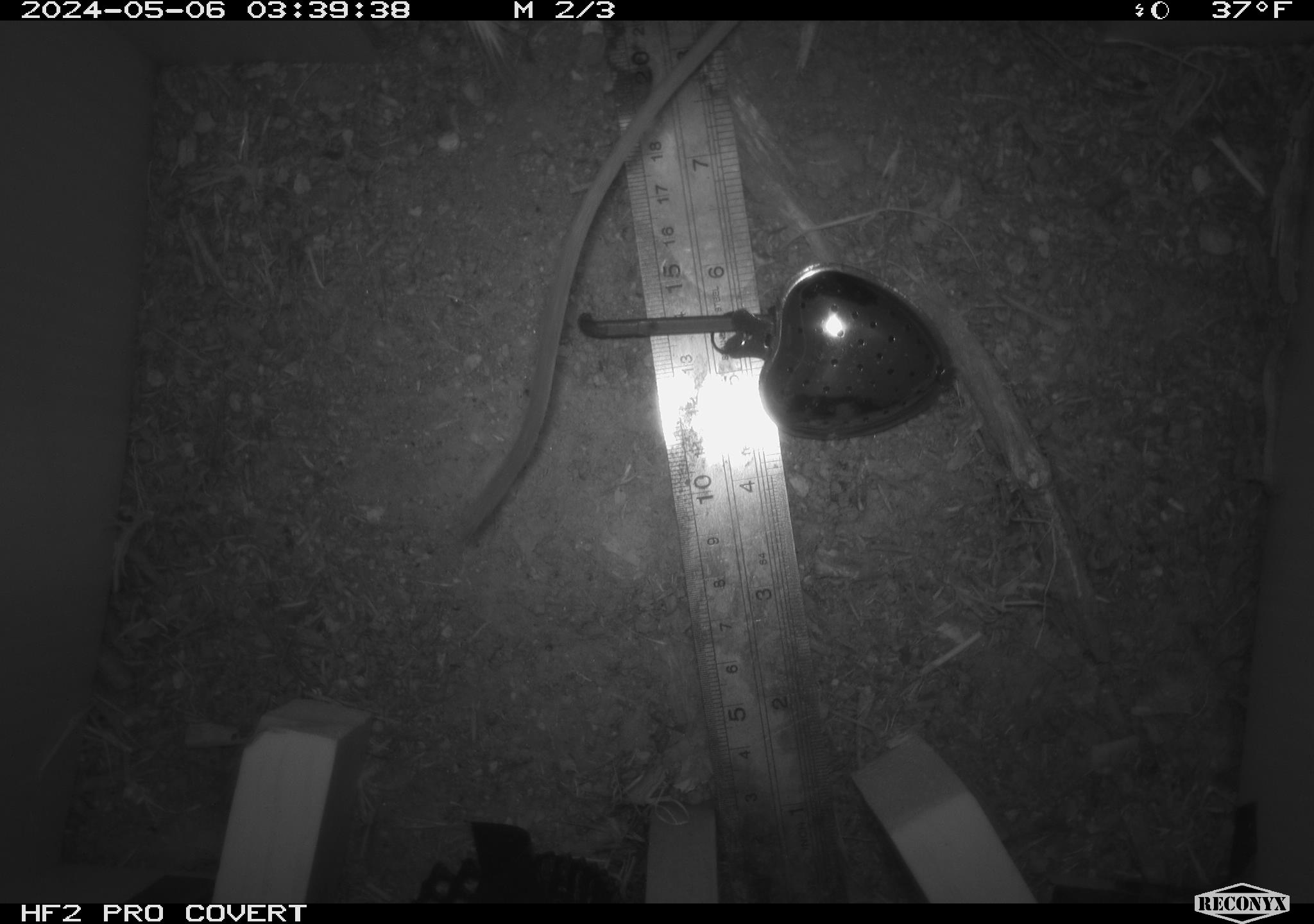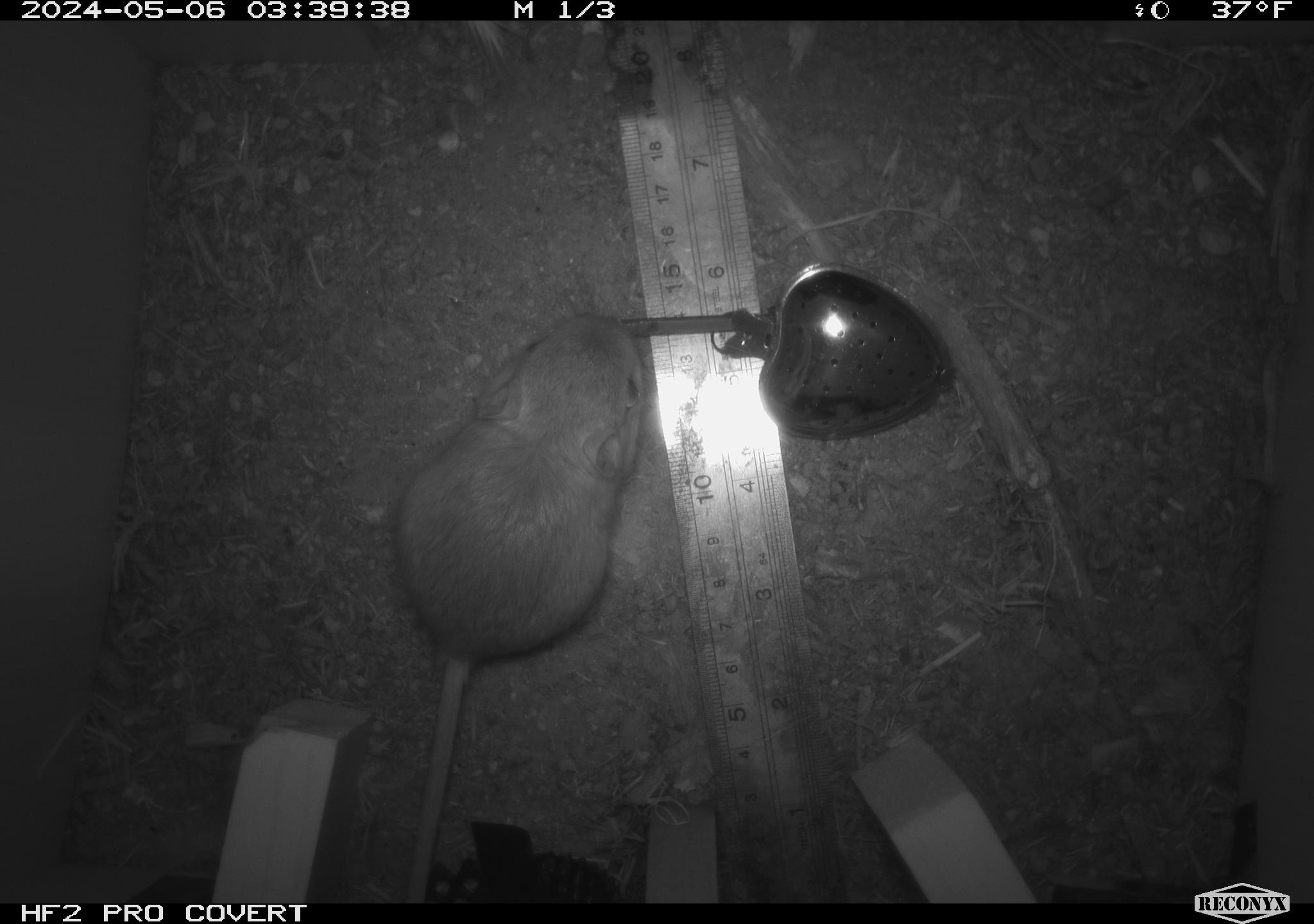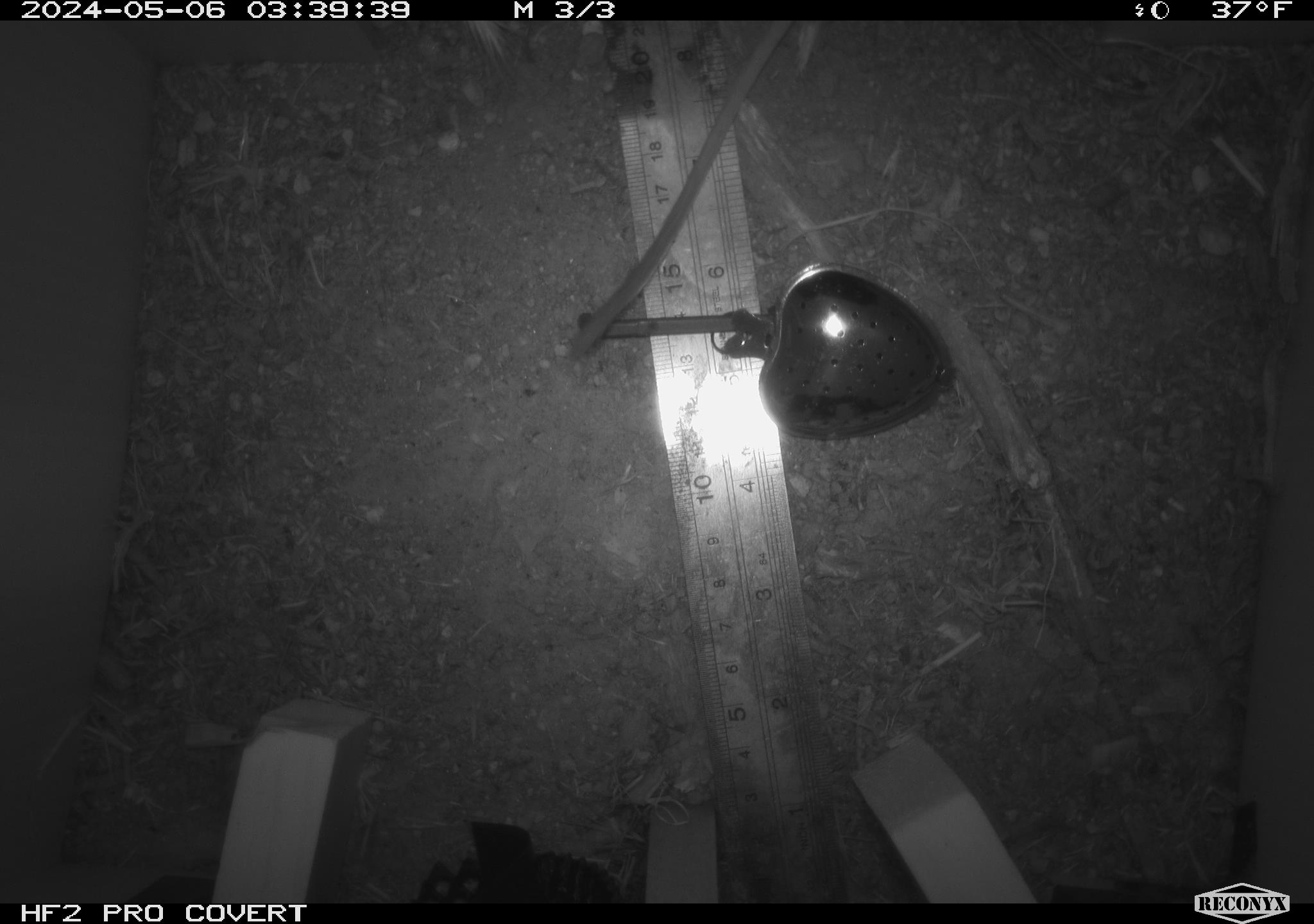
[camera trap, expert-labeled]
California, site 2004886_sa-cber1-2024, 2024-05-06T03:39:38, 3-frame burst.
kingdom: Animalia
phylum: Chordata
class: Mammalia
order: Rodentia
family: Heteromyidae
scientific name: Heteromyidae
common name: kangaroo rats and pocket mice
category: heteromyidae family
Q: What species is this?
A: Heteromyidae family (kangaroo rats and pocket mice) (Heteromyidae).